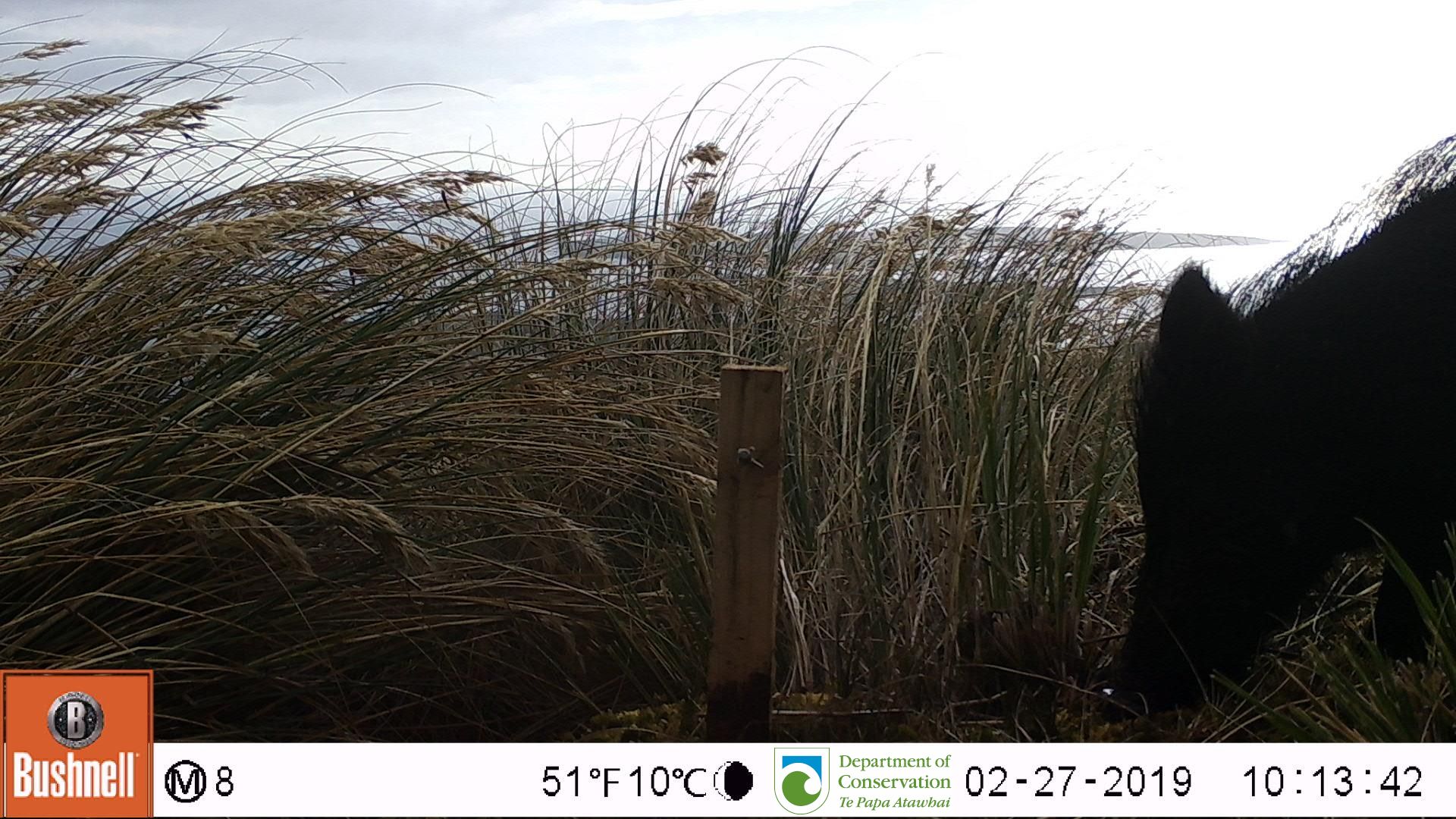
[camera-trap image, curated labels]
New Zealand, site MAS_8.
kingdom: Animalia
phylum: Chordata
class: Mammalia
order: Artiodactyla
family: Suidae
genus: Sus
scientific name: Sus scrofa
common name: pig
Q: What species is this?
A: Pig (Sus scrofa).